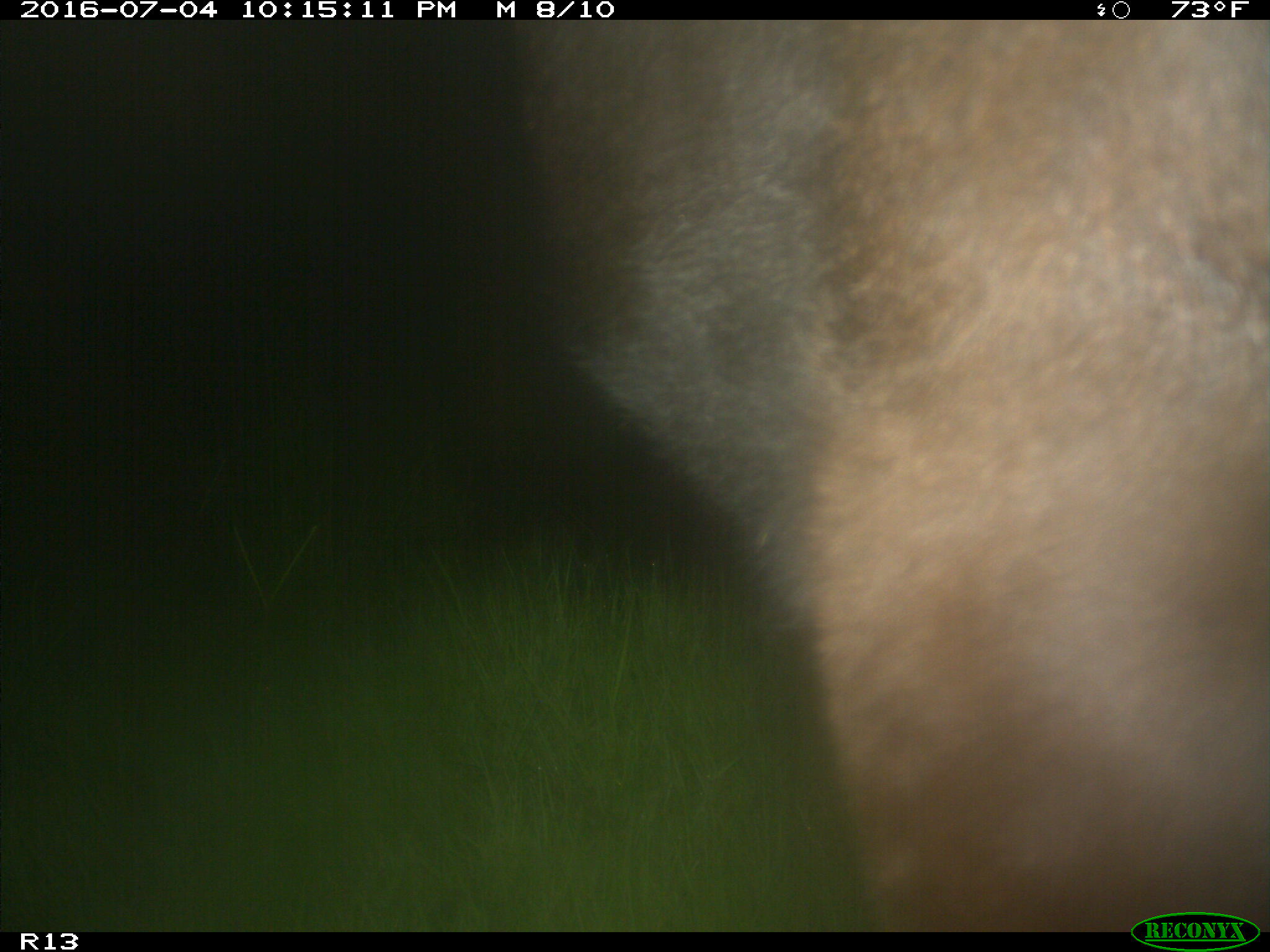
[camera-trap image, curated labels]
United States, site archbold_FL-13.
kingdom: Animalia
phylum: Chordata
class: Mammalia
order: Artiodactyla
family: Bovidae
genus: Bos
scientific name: Bos taurus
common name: domestic cow